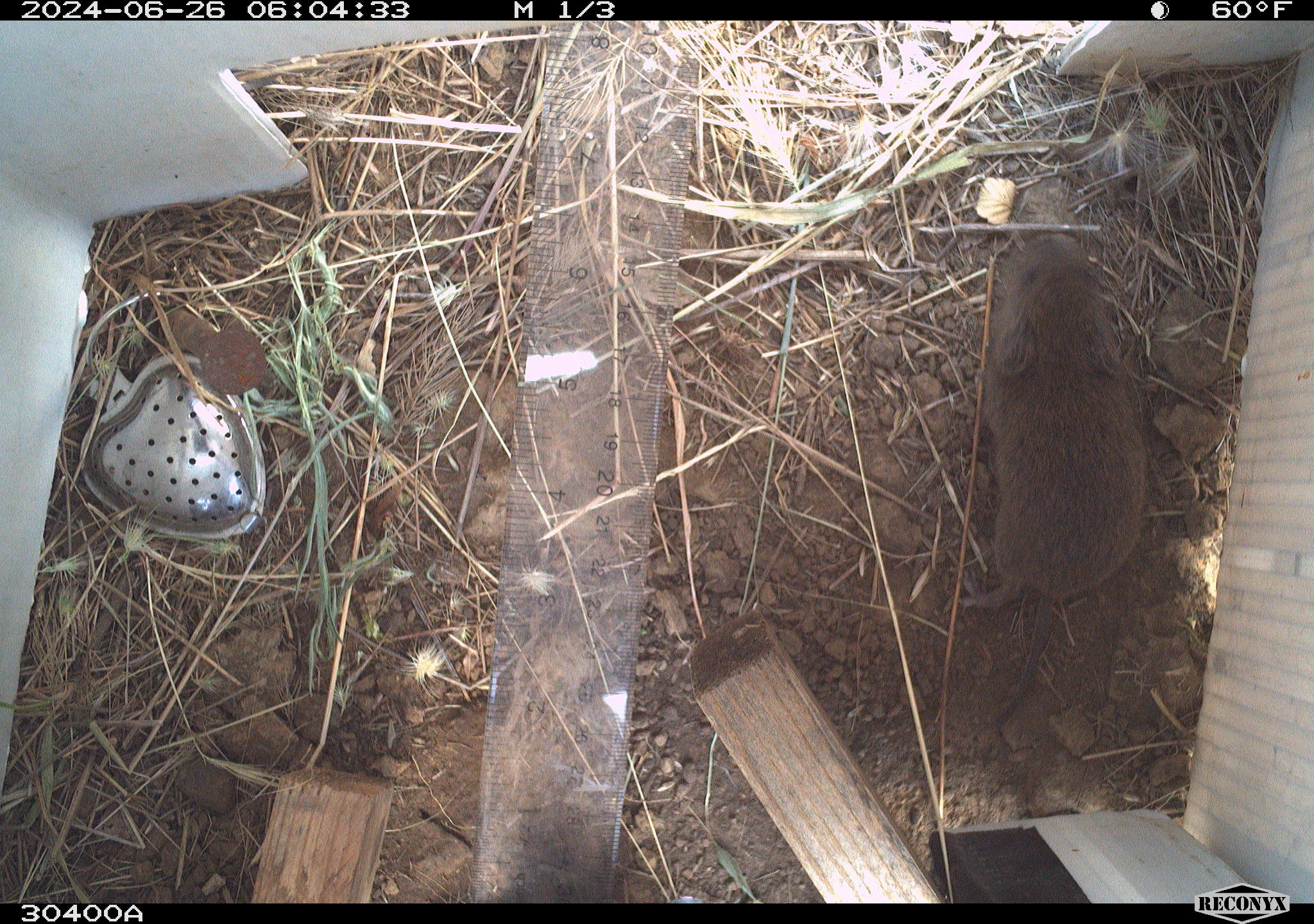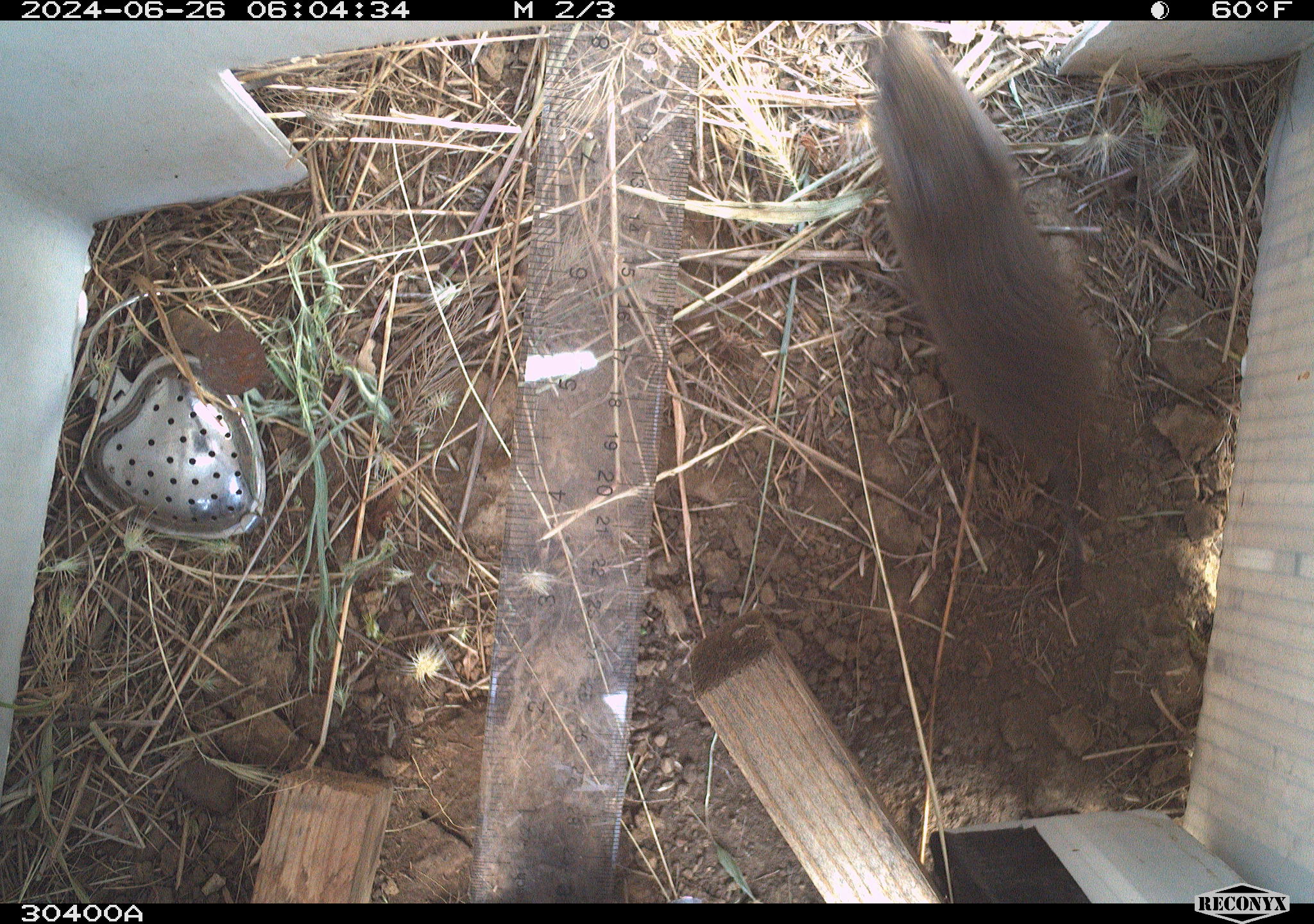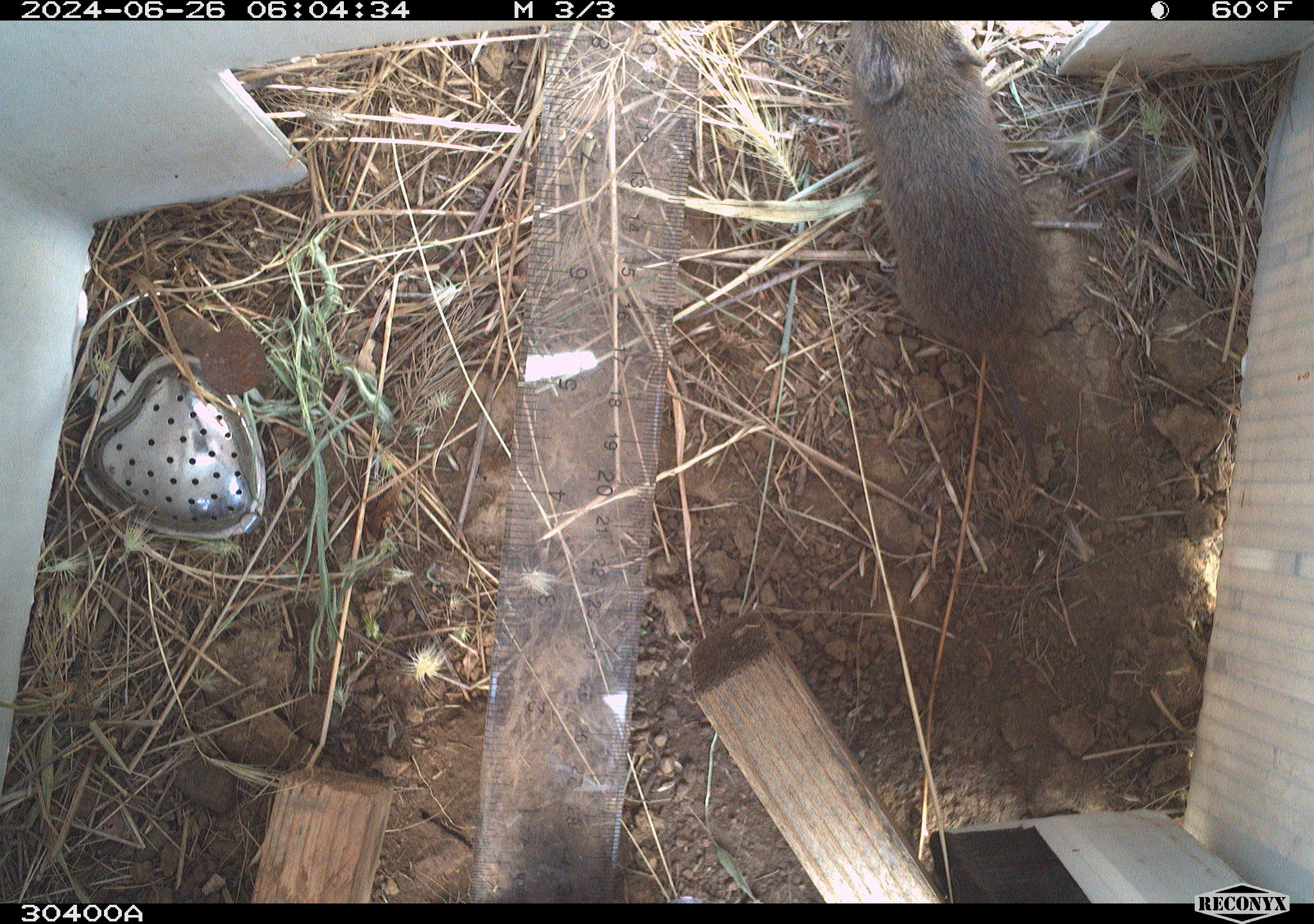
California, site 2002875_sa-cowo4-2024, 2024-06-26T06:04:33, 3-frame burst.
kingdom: Animalia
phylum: Chordata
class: Mammalia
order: Rodentia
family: Cricetidae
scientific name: Arvicolinae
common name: voles, lemmings, and muskrats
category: arvicolinae subfamily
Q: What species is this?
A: Arvicolinae subfamily (voles, lemmings, and muskrats) (Arvicolinae).